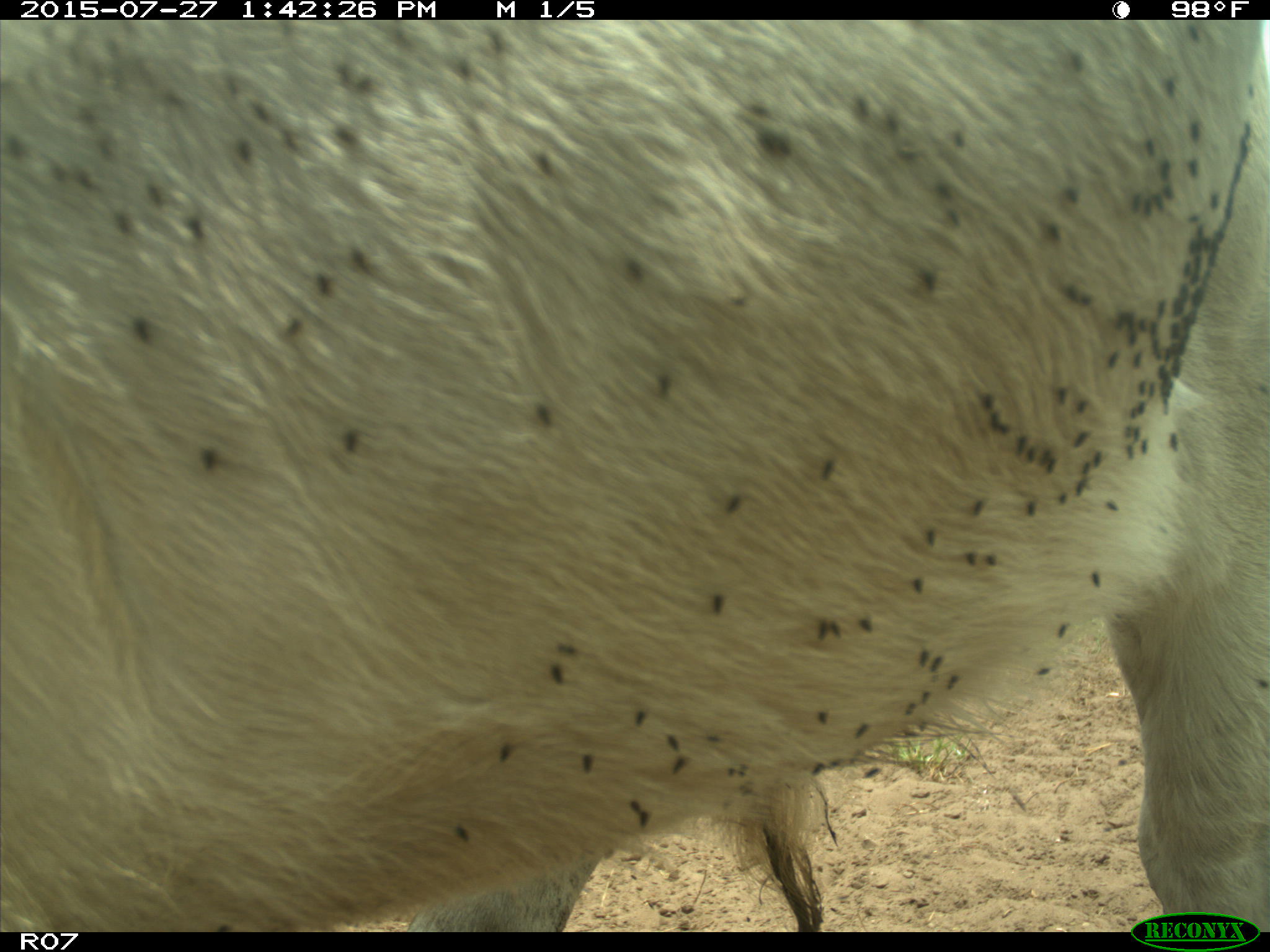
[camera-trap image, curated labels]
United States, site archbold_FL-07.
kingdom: Animalia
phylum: Chordata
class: Mammalia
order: Artiodactyla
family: Bovidae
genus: Bos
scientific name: Bos taurus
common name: domestic cow